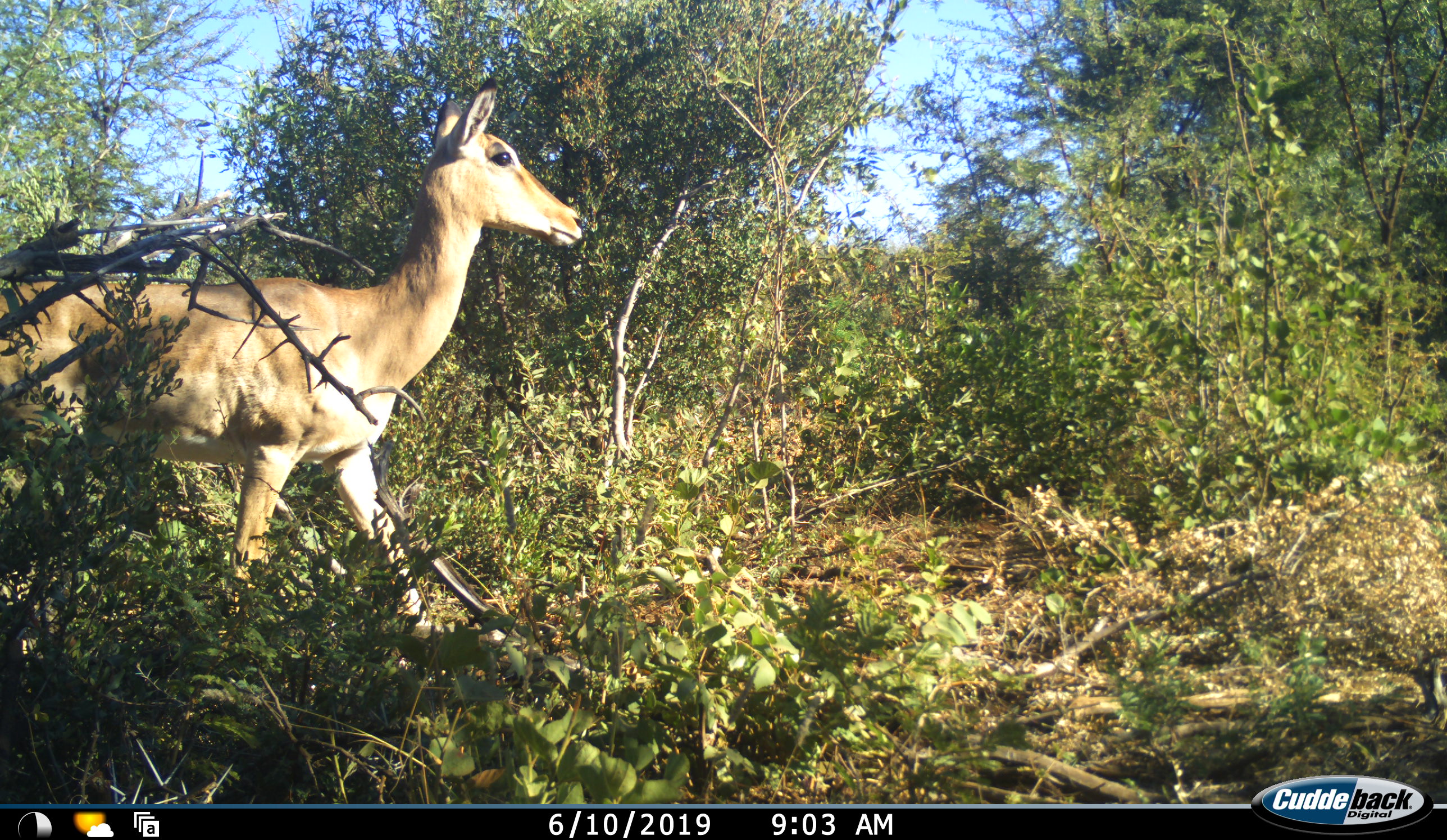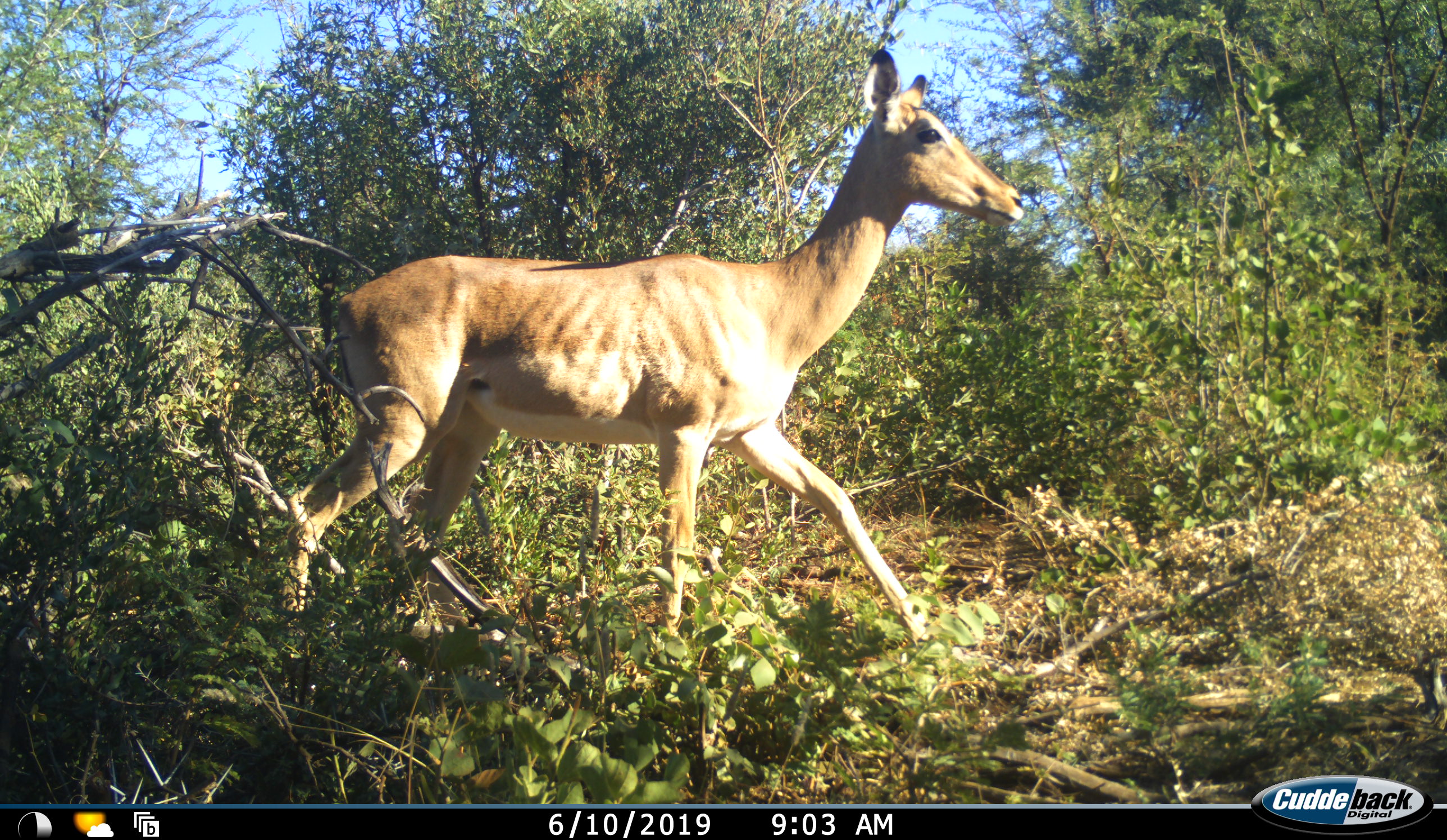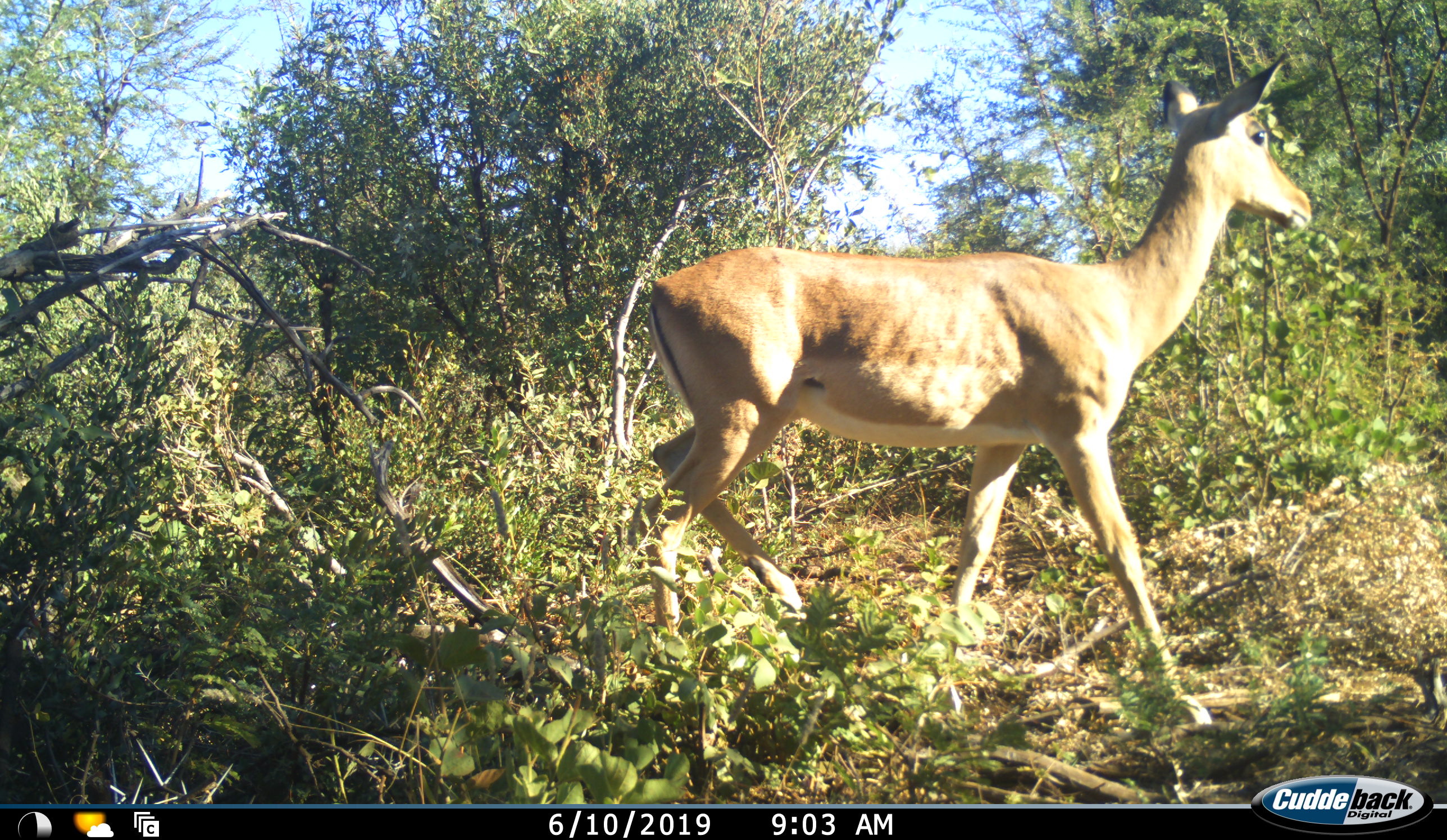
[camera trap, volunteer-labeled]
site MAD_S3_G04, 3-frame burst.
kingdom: Animalia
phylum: Chordata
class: Mammalia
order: Artiodactyla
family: Bovidae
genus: Aepyceros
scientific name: Aepyceros melampus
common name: impala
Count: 1.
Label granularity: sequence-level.